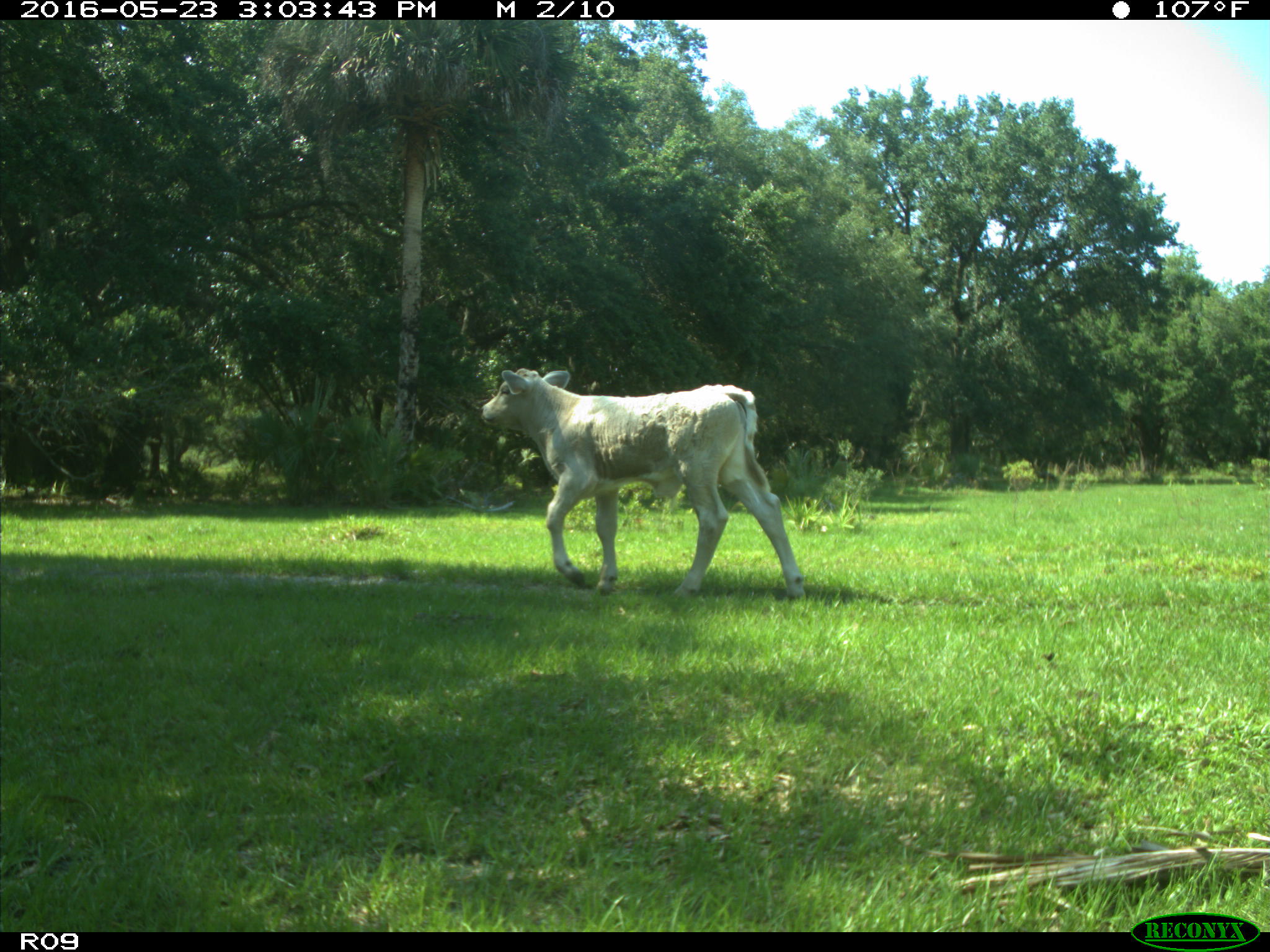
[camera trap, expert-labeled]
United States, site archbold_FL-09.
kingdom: Animalia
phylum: Chordata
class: Mammalia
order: Artiodactyla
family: Bovidae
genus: Bos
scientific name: Bos taurus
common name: domestic cow